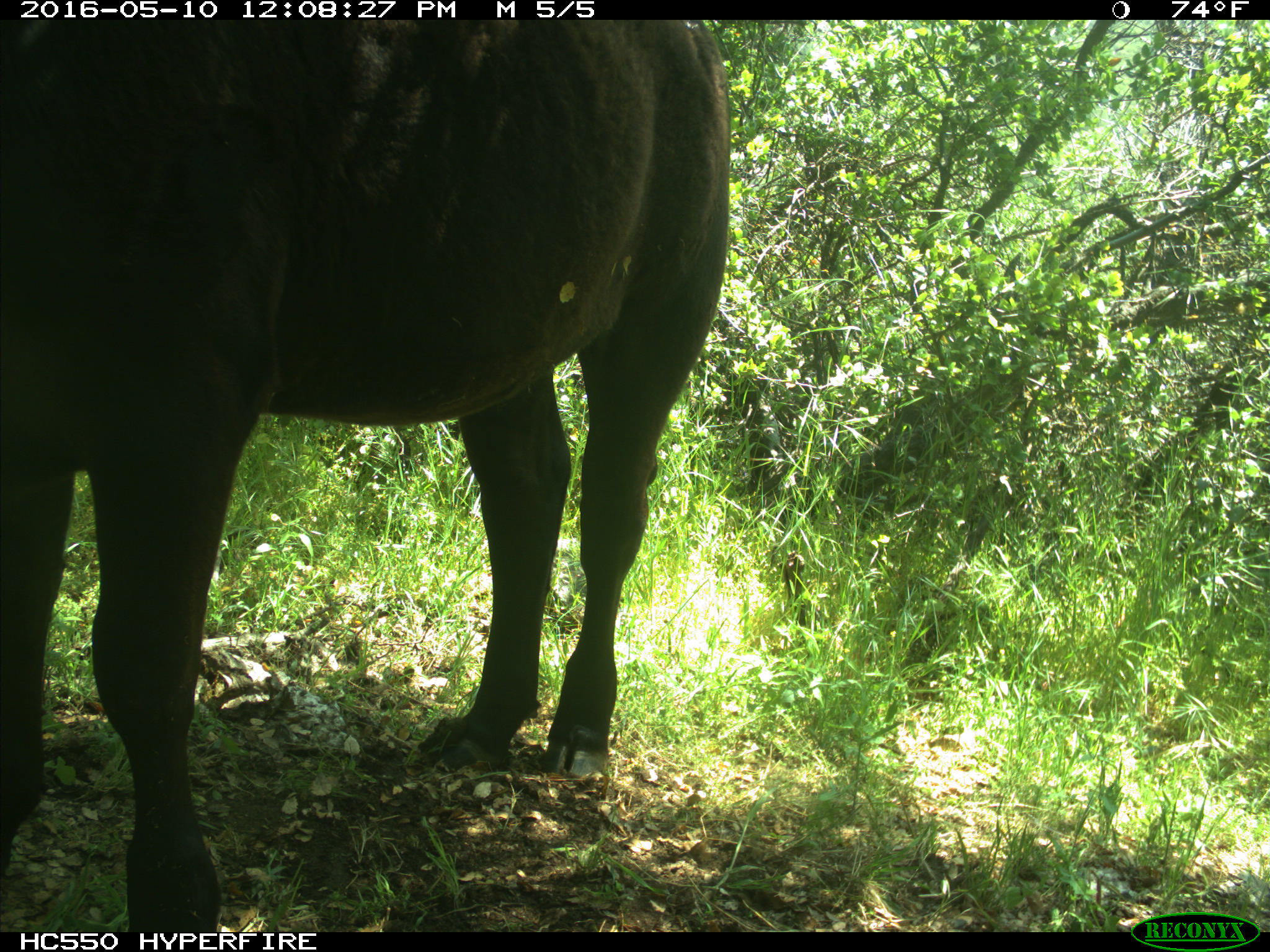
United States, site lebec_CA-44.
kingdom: Animalia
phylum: Chordata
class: Mammalia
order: Artiodactyla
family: Bovidae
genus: Bos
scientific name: Bos taurus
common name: domestic cow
Bos taurus (domestic cow).